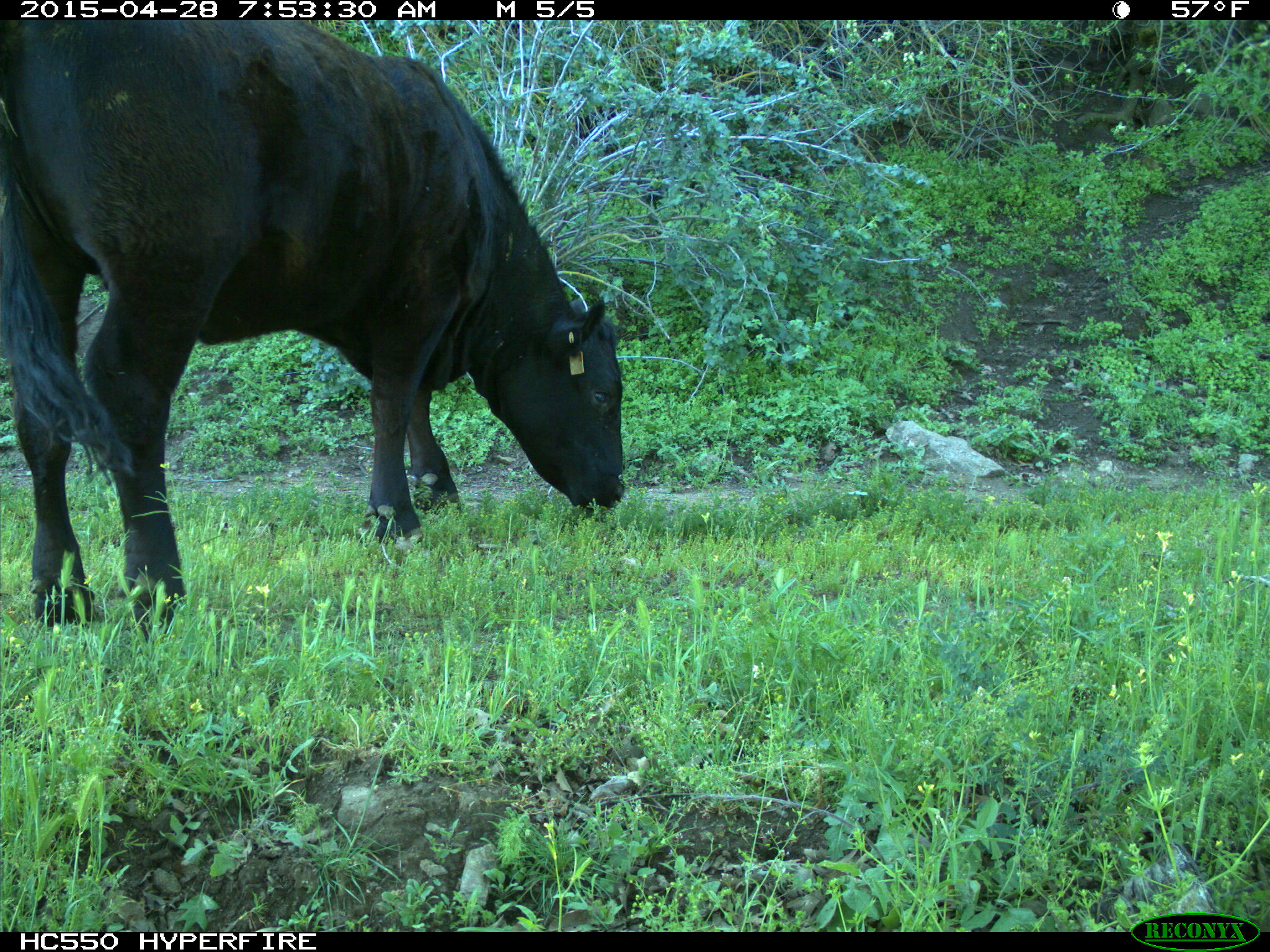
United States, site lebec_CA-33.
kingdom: Animalia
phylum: Chordata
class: Mammalia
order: Artiodactyla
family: Bovidae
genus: Bos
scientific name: Bos taurus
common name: domestic cow